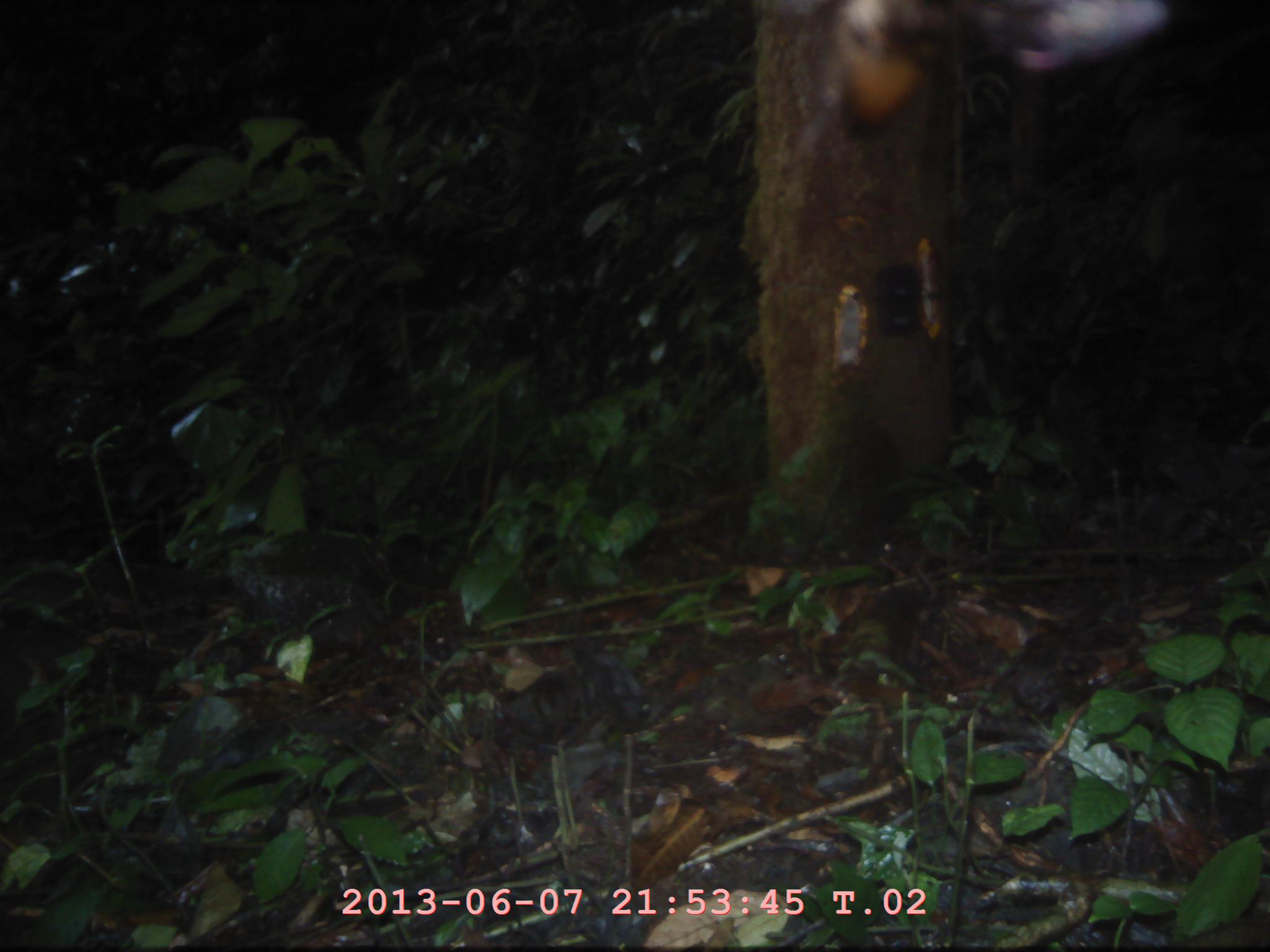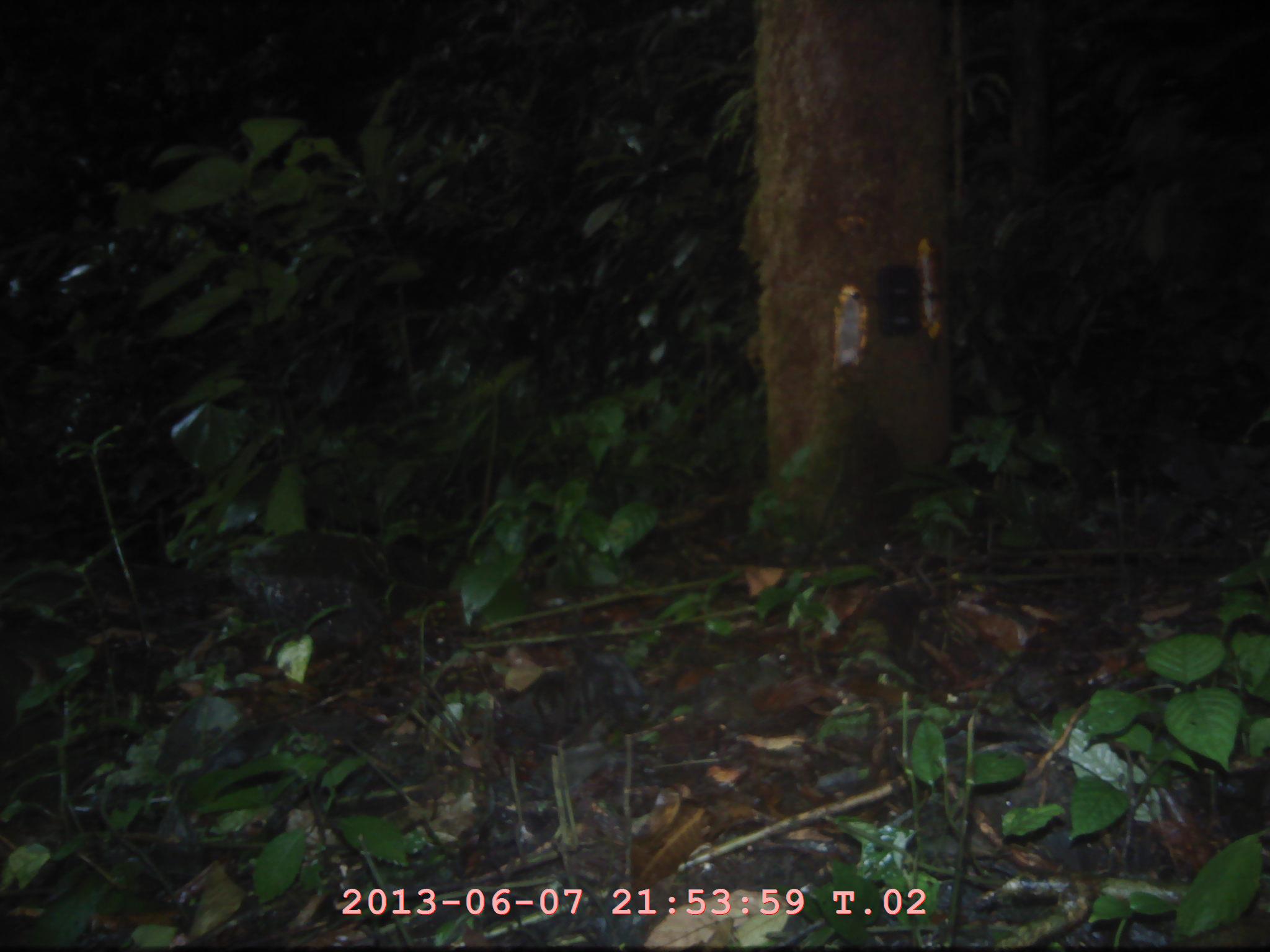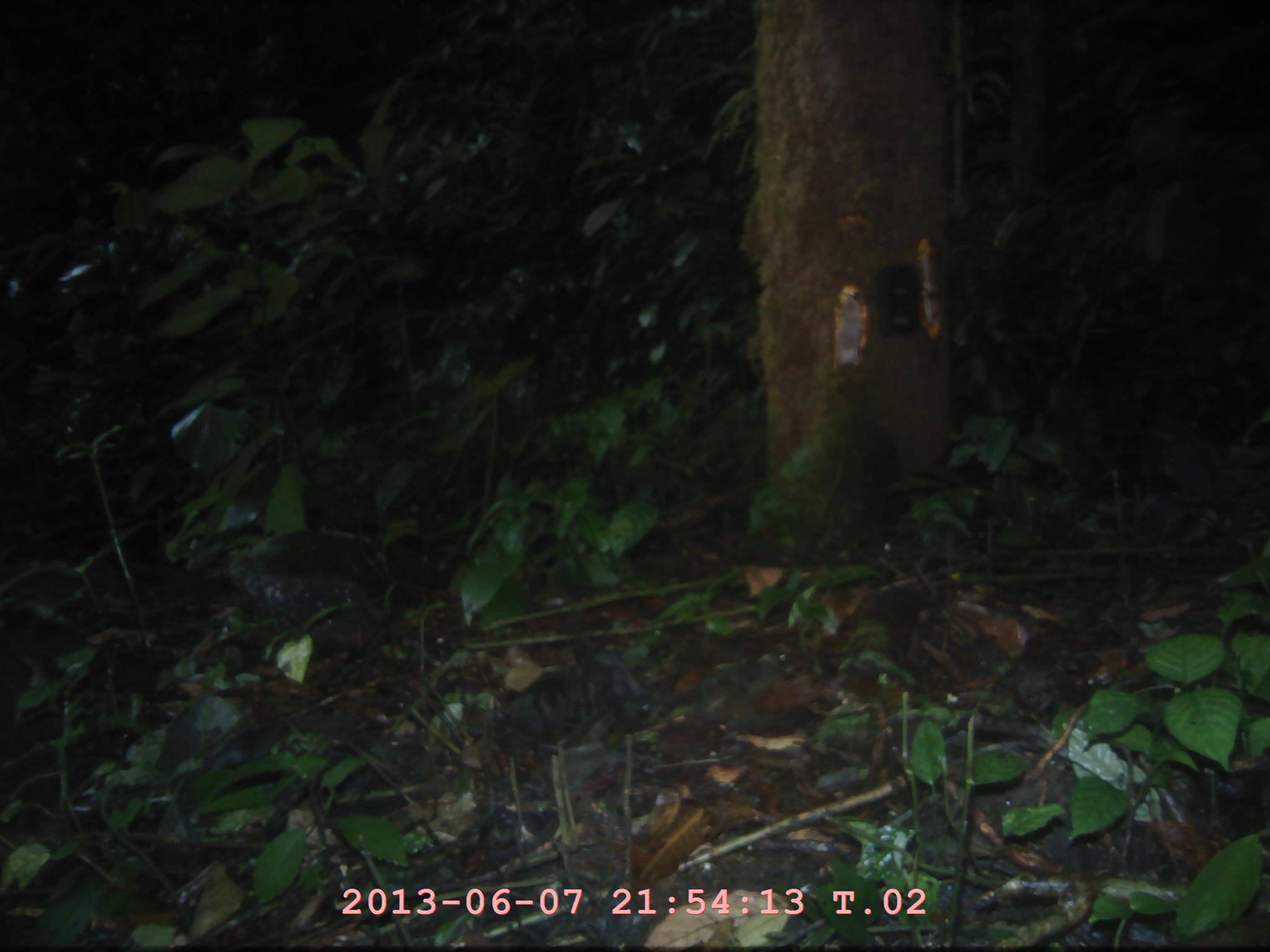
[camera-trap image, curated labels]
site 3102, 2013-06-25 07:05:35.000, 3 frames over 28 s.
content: unidentified animal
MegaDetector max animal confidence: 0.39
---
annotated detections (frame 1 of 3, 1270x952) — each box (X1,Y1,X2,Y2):
unidentifiable: (766,0,1172,148)